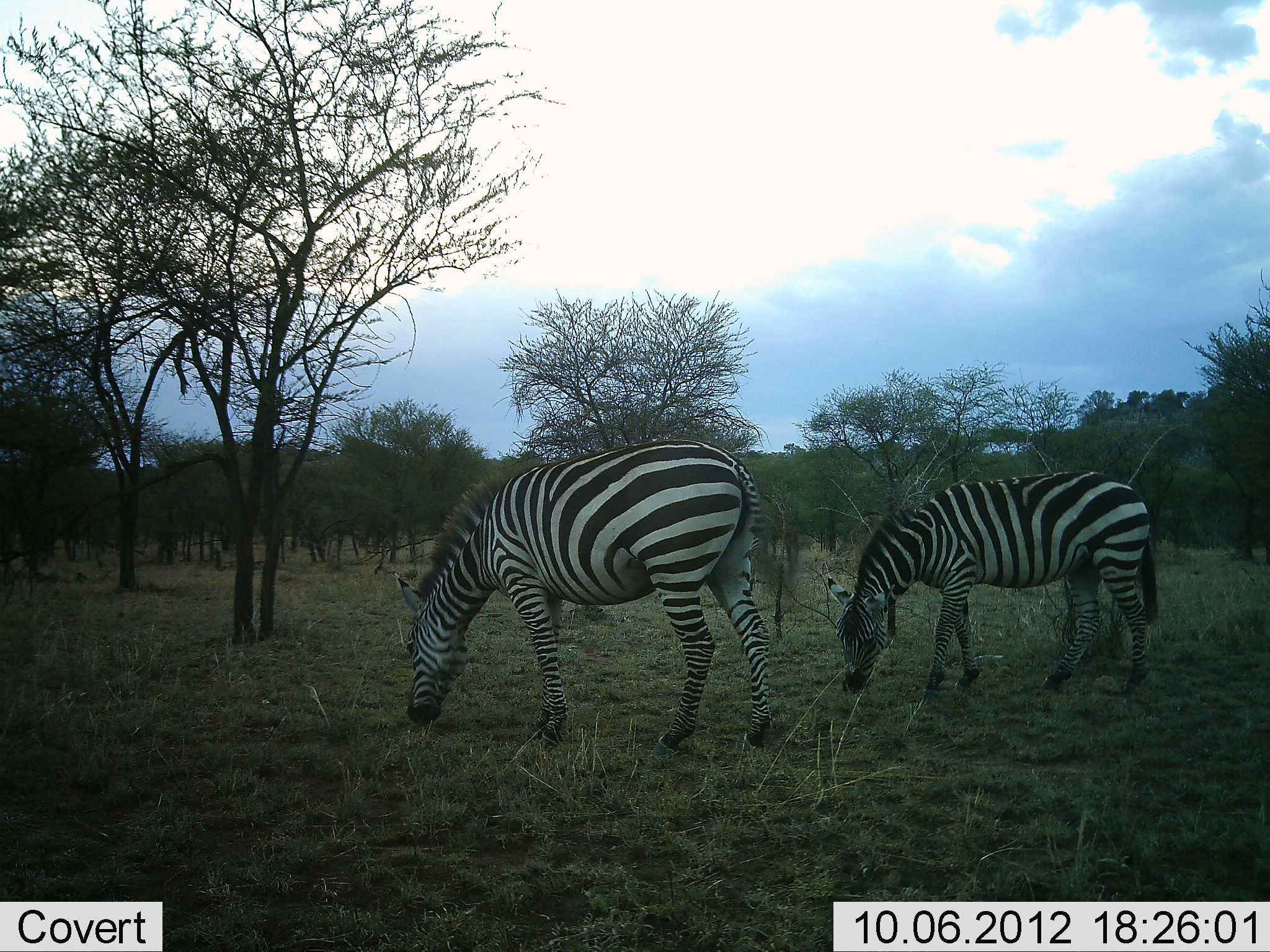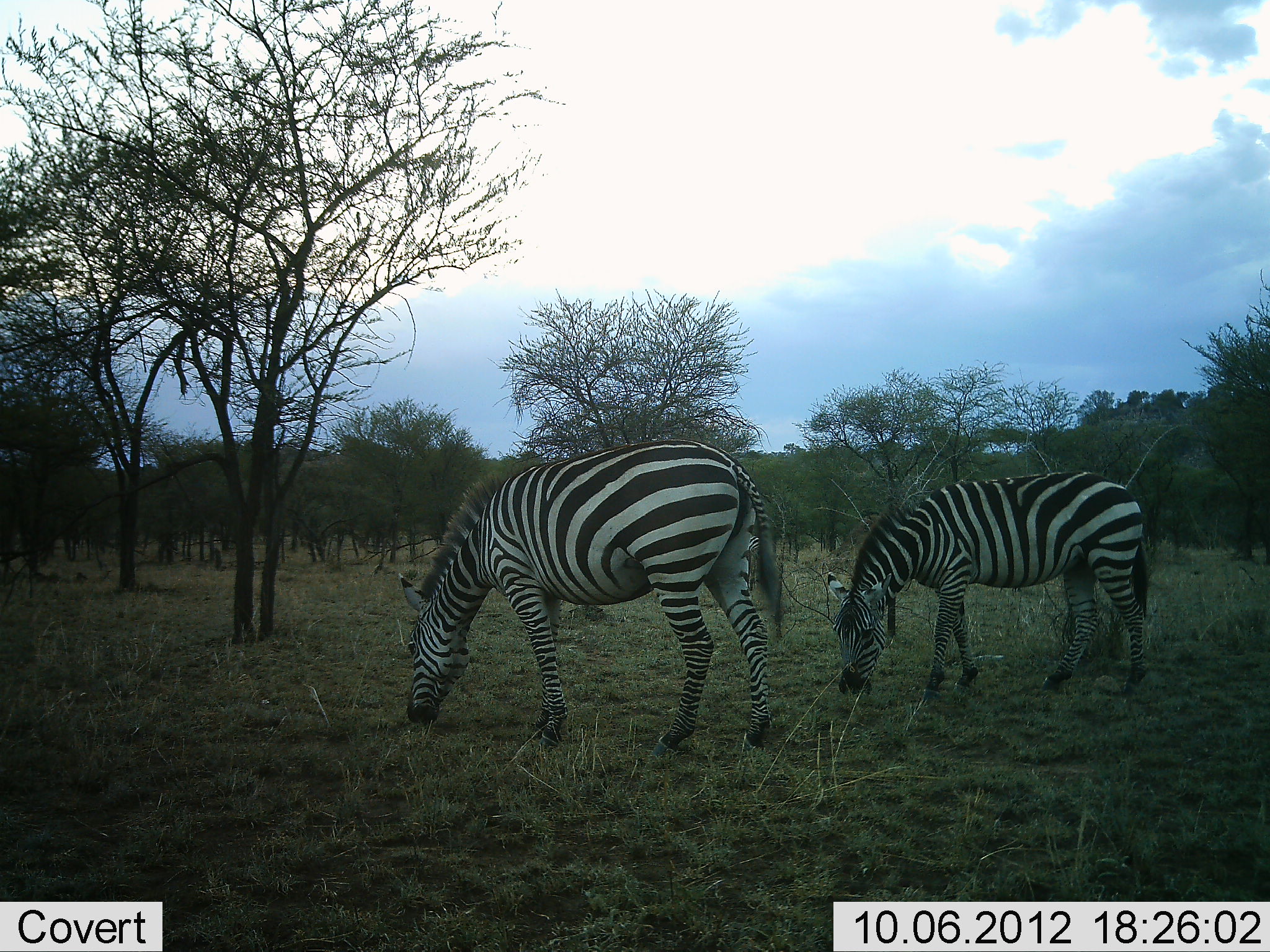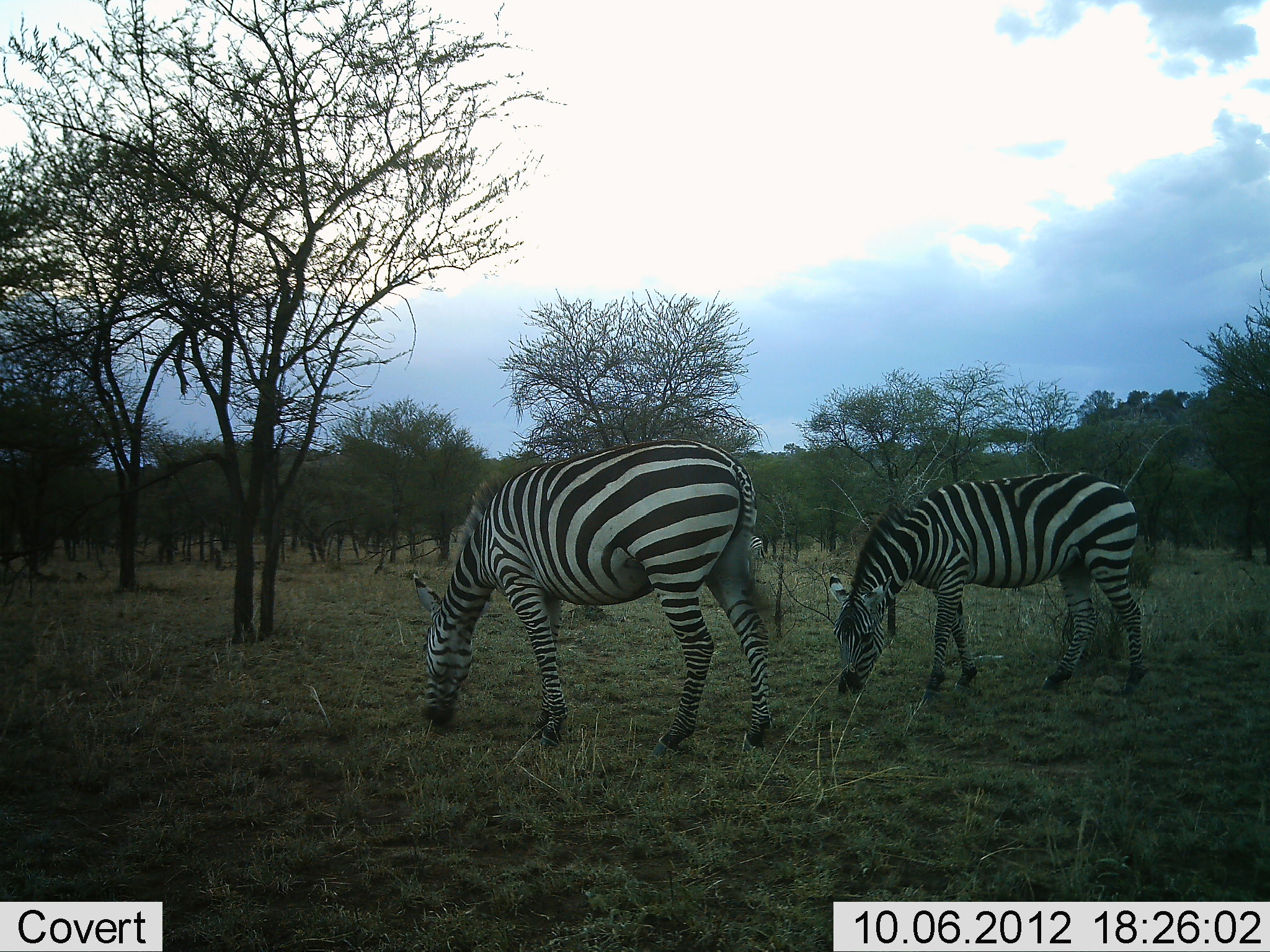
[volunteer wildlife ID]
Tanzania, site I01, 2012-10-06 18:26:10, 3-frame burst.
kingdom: Animalia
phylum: Chordata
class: Mammalia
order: Perissodactyla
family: Equidae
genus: Equus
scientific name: Equus quagga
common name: plains zebra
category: zebra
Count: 2.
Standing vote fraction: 0%.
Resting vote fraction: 0%.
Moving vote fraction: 0%.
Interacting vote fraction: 0%.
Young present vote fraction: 0%.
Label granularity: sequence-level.